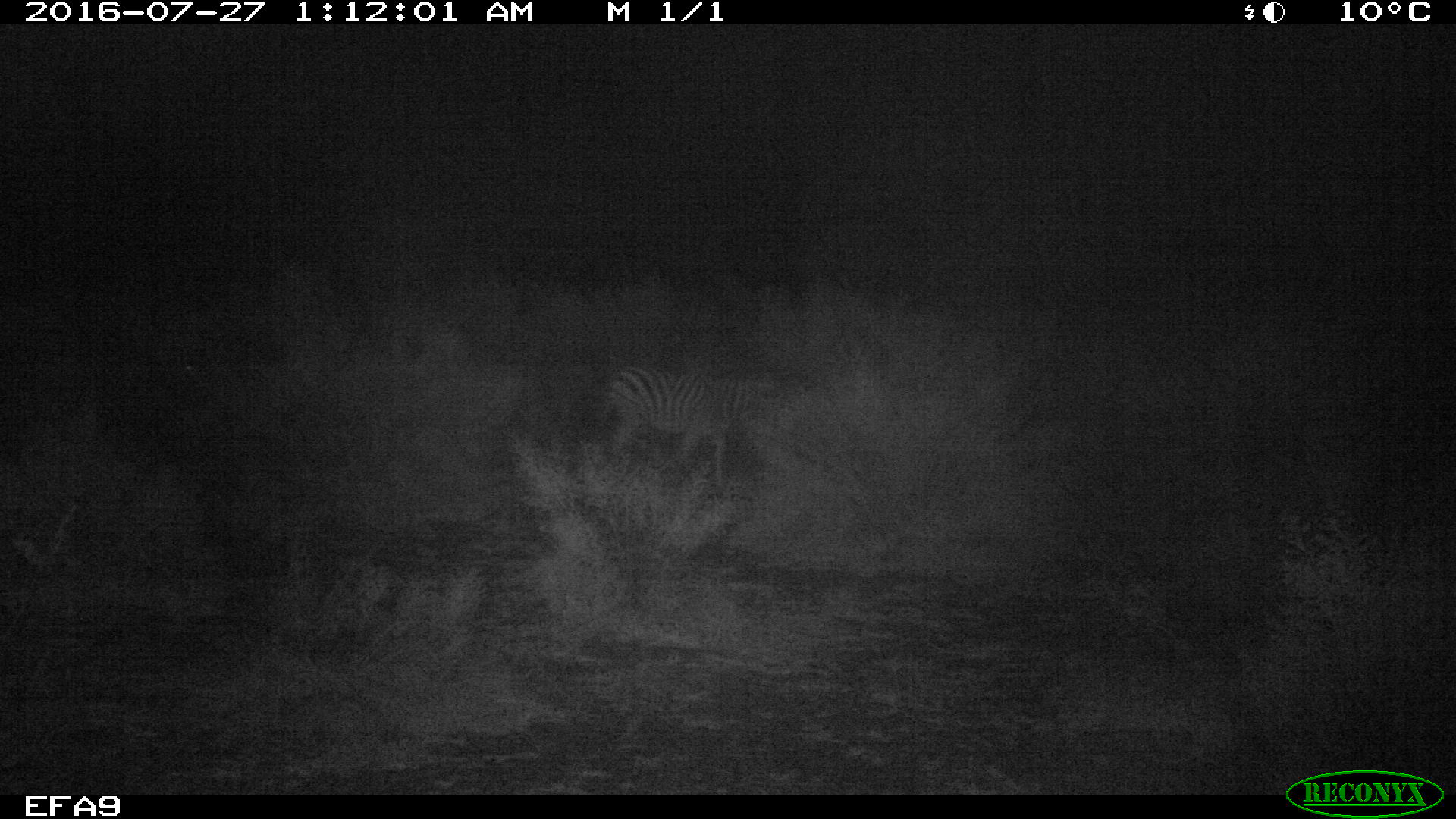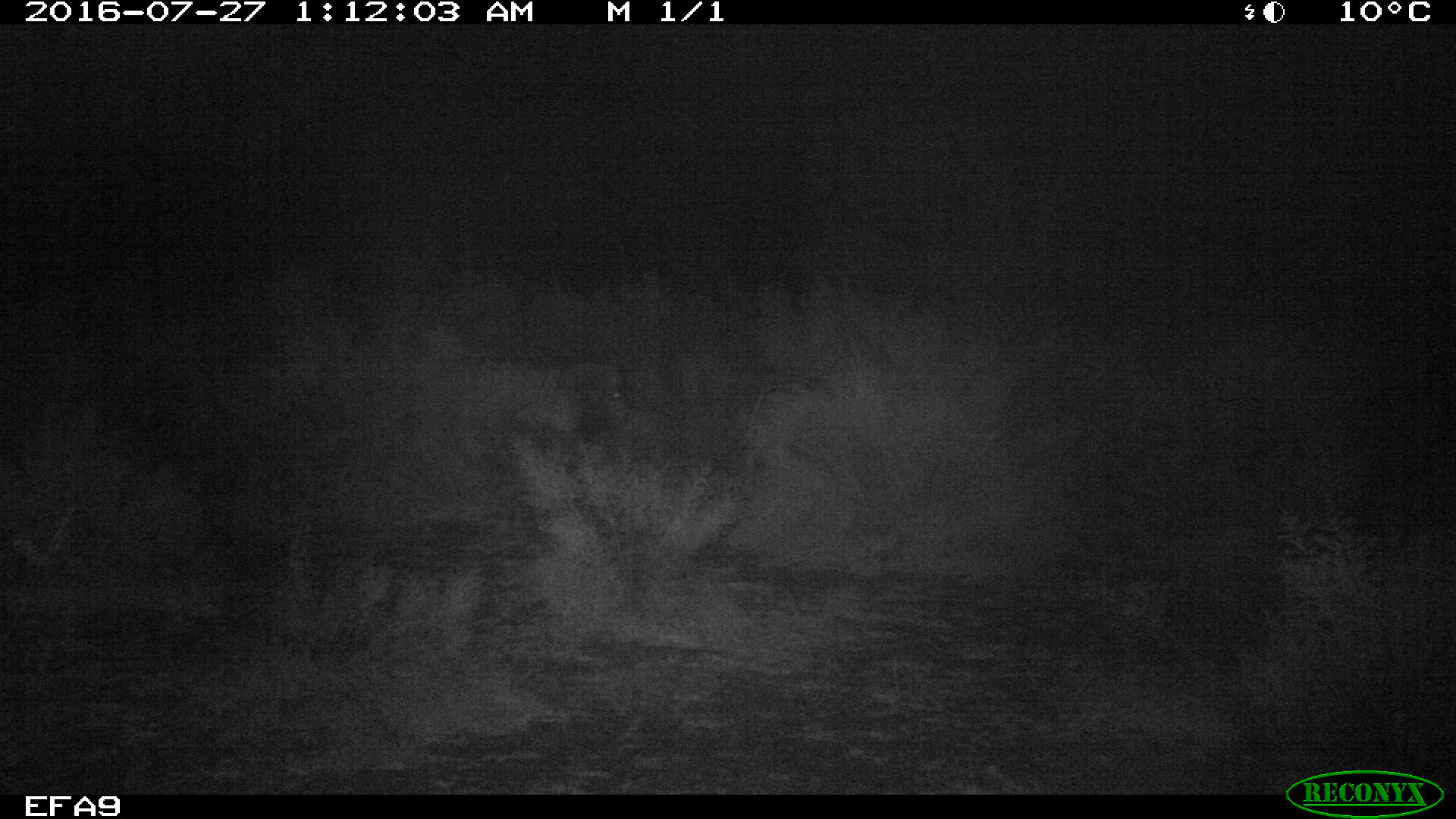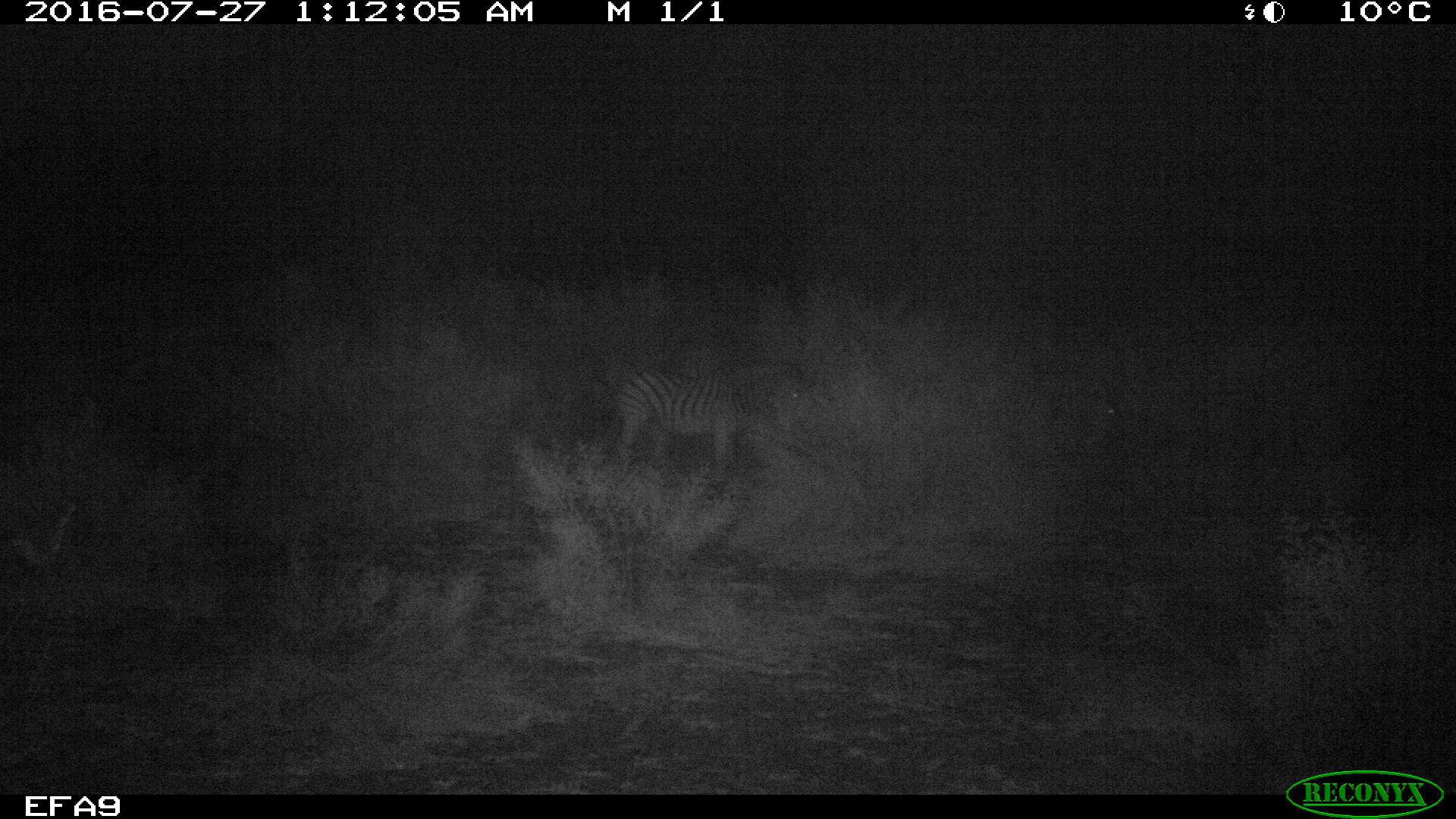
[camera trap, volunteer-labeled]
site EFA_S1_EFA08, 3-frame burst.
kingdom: Animalia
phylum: Chordata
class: Mammalia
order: Perissodactyla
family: Equidae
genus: Equus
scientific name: Equus quagga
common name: plains zebra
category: zebraplains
Zebraplains (plains zebra) (Equus quagga), count 1. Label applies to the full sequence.